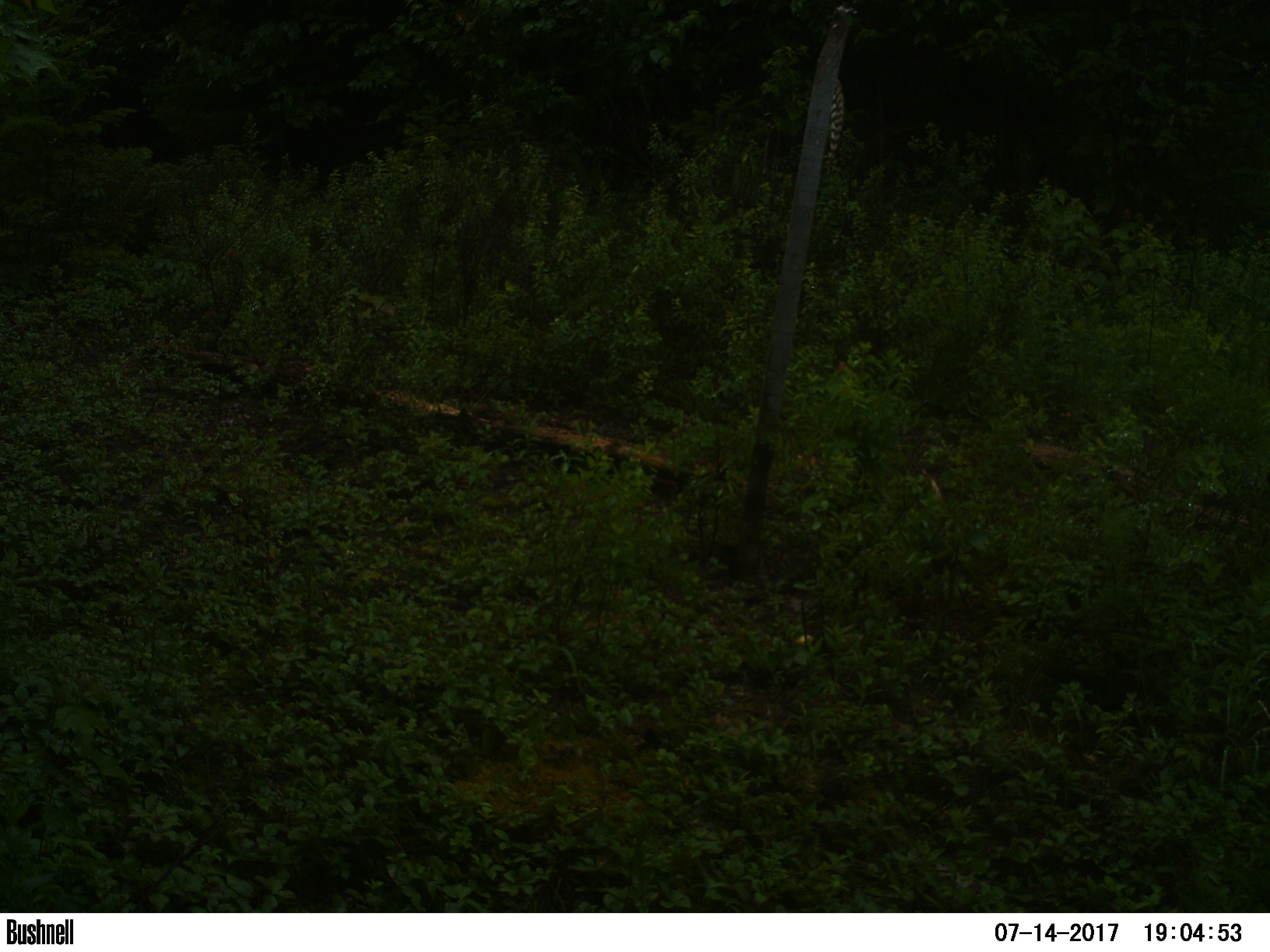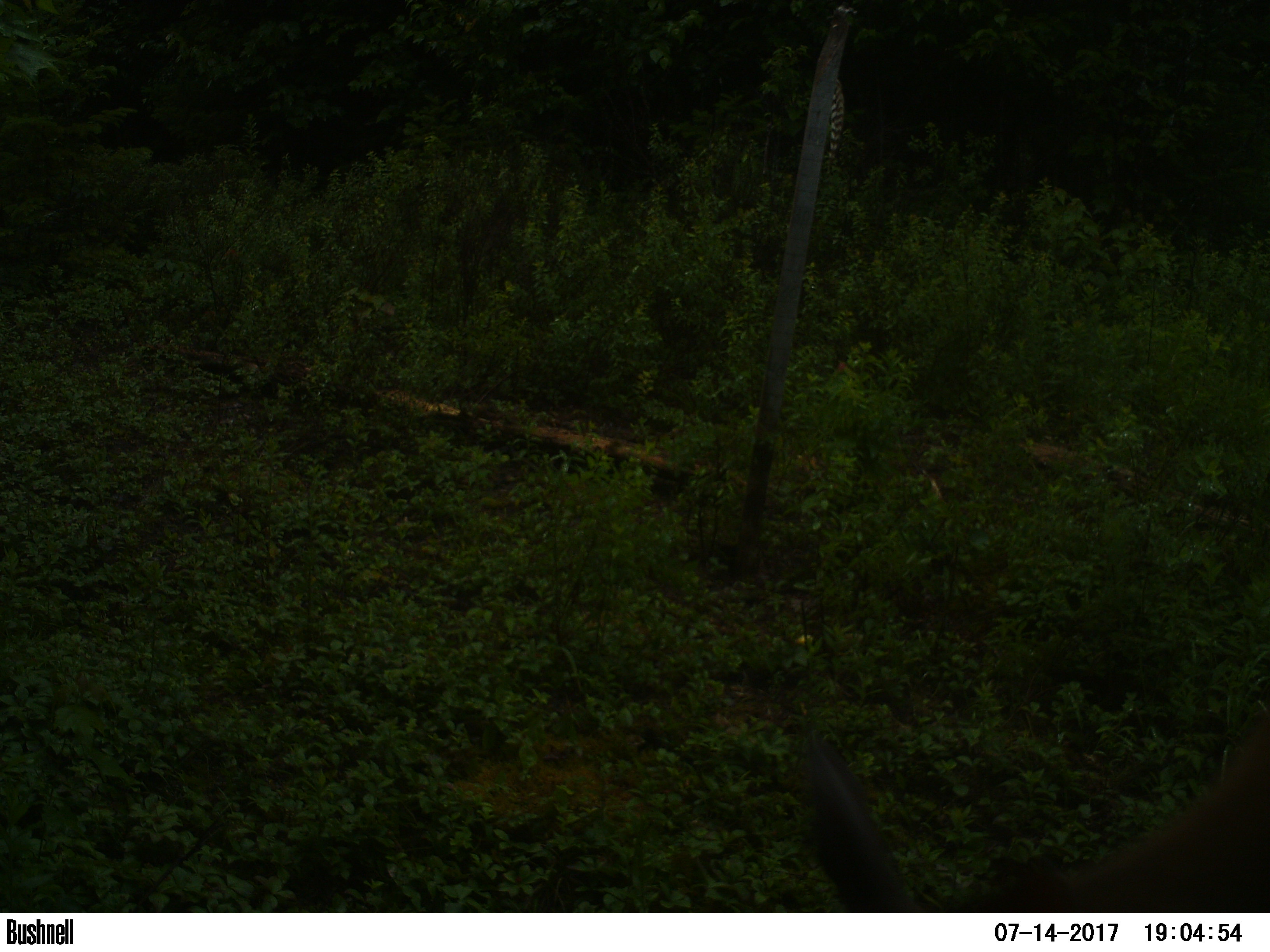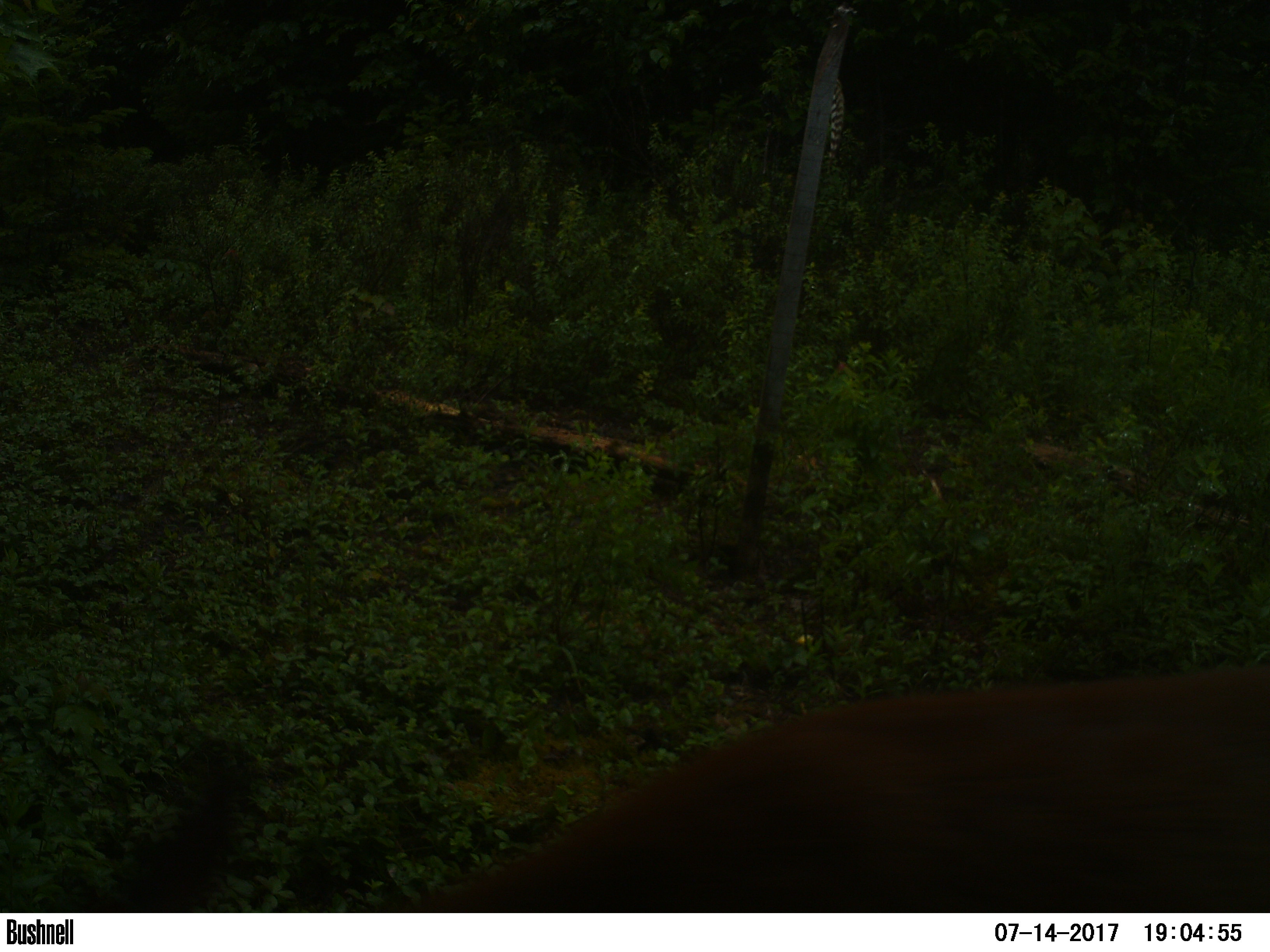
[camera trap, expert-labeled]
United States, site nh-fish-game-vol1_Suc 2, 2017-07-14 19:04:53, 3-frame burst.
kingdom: Animalia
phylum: Chordata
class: Mammalia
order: Artiodactyla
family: Cervidae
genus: Odocoileus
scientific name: Odocoileus virginianus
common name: white-tailed deer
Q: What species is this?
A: White-tailed deer (Odocoileus virginianus).